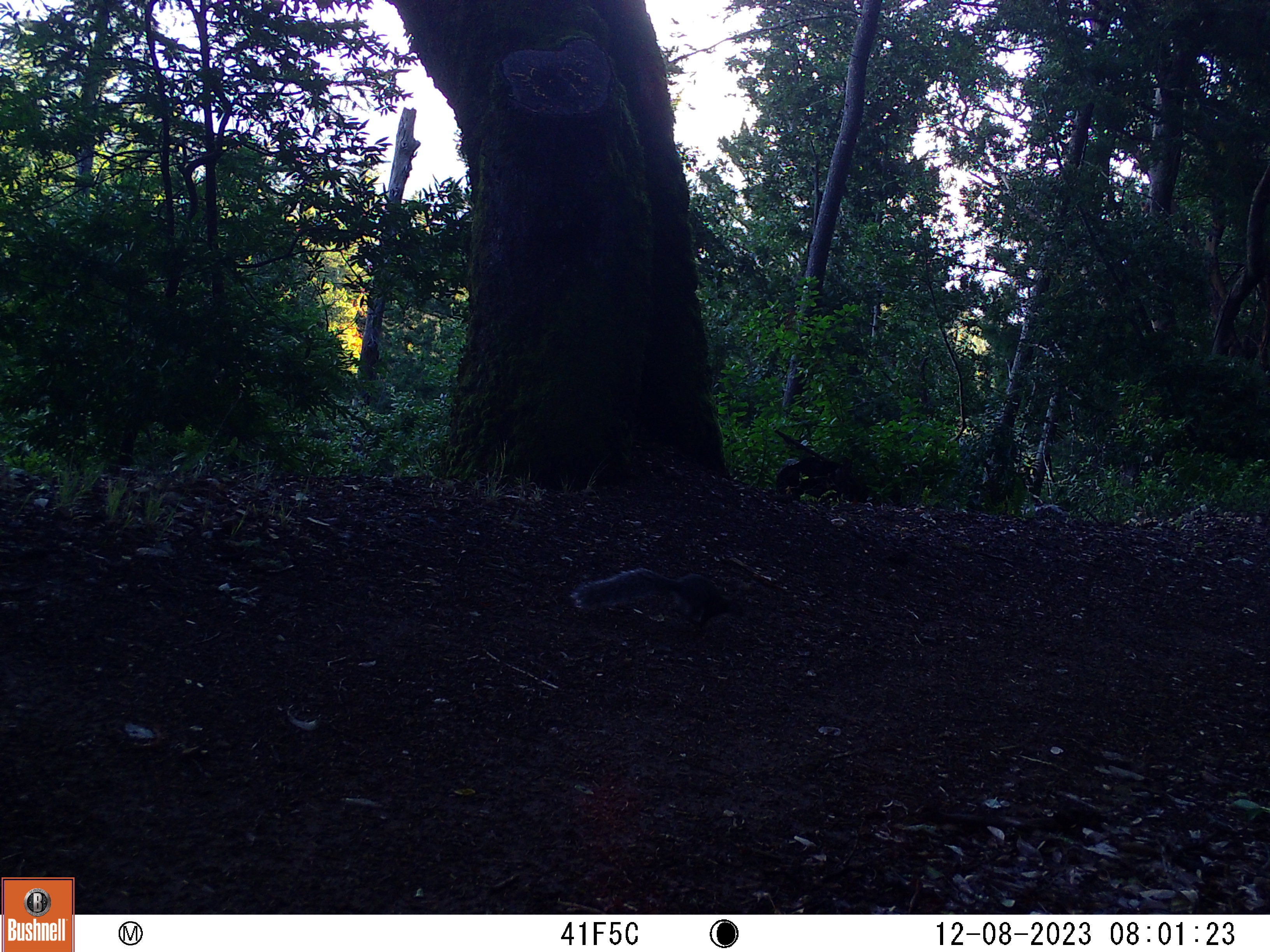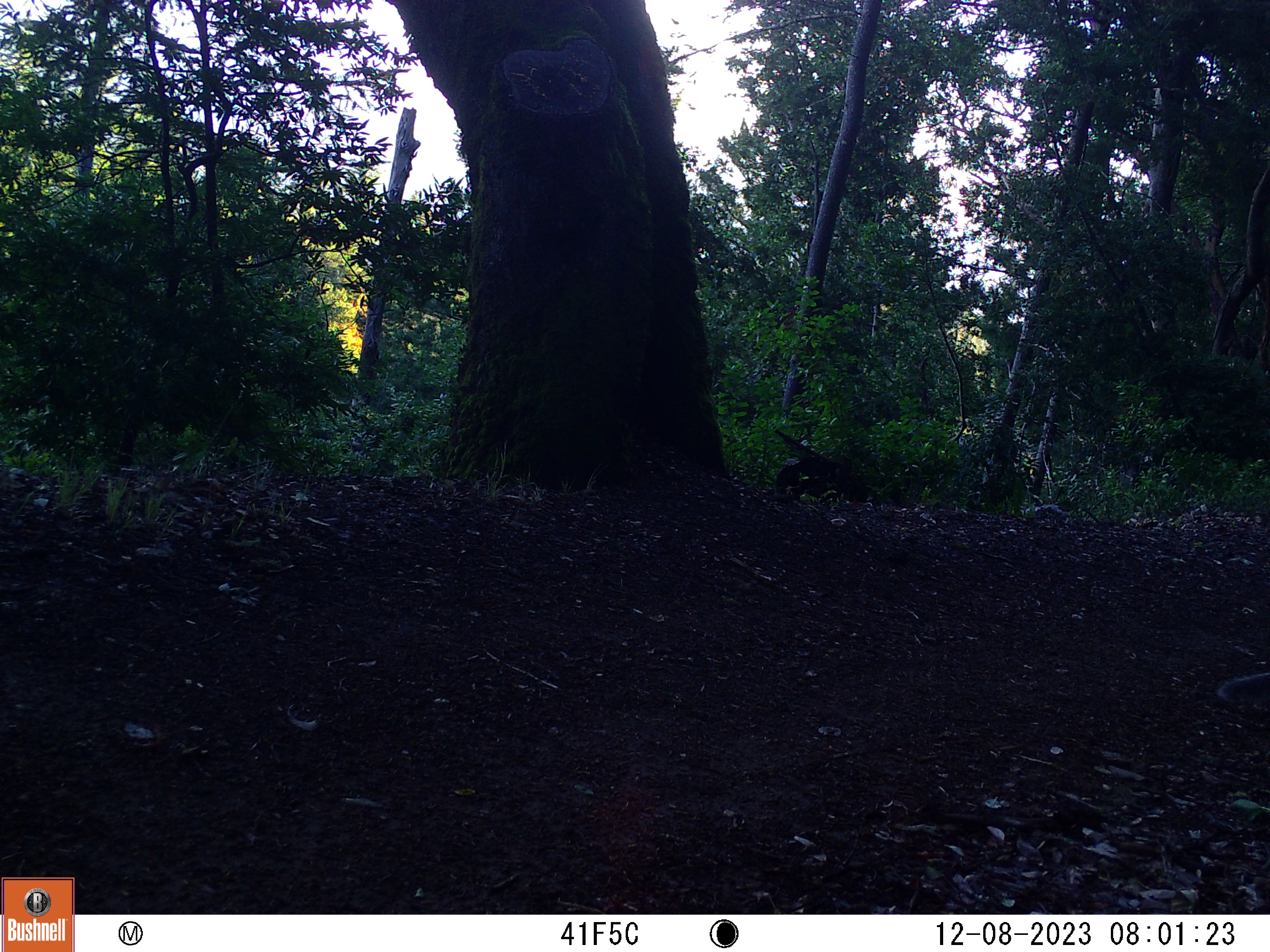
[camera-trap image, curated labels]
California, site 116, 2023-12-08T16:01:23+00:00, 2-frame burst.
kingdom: Animalia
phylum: Chordata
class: Mammalia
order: Rodentia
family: Sciuridae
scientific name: Sciuridae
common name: squirrel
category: unknown squirrel